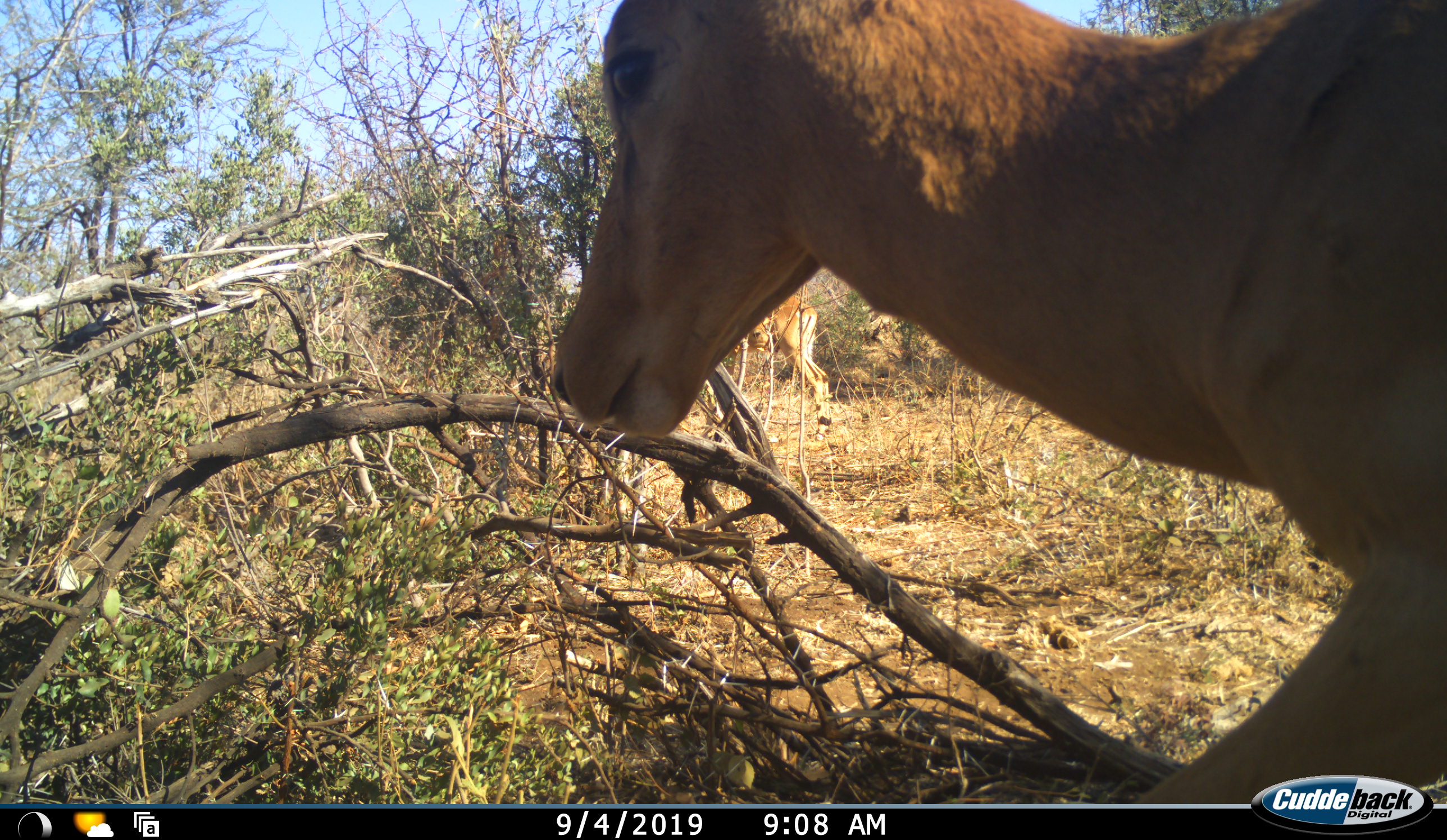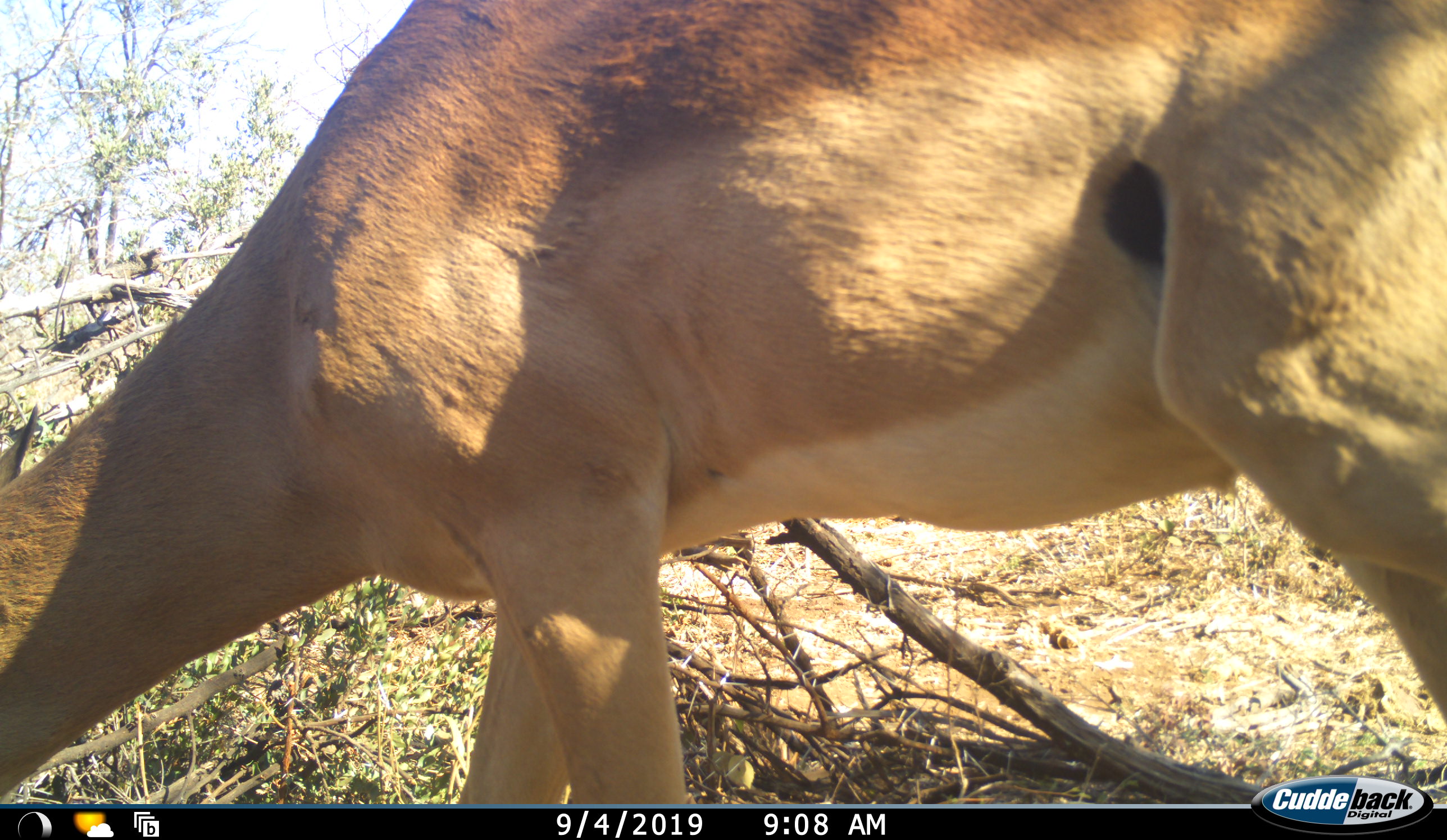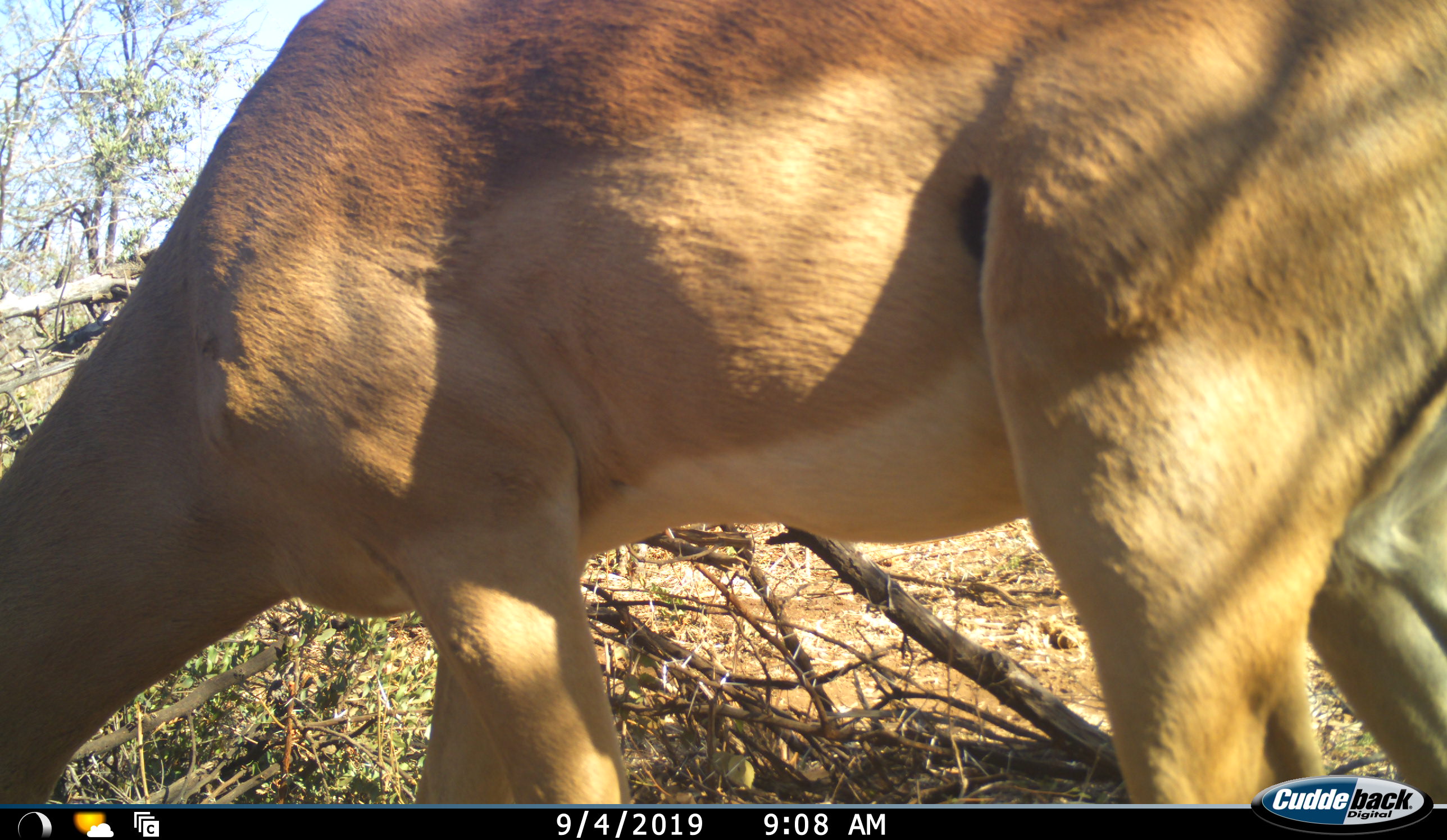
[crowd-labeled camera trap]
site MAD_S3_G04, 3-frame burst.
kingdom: Animalia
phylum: Chordata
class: Mammalia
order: Artiodactyla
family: Bovidae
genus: Aepyceros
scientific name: Aepyceros melampus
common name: impala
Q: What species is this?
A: Impala (Aepyceros melampus).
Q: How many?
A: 2.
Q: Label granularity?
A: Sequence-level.